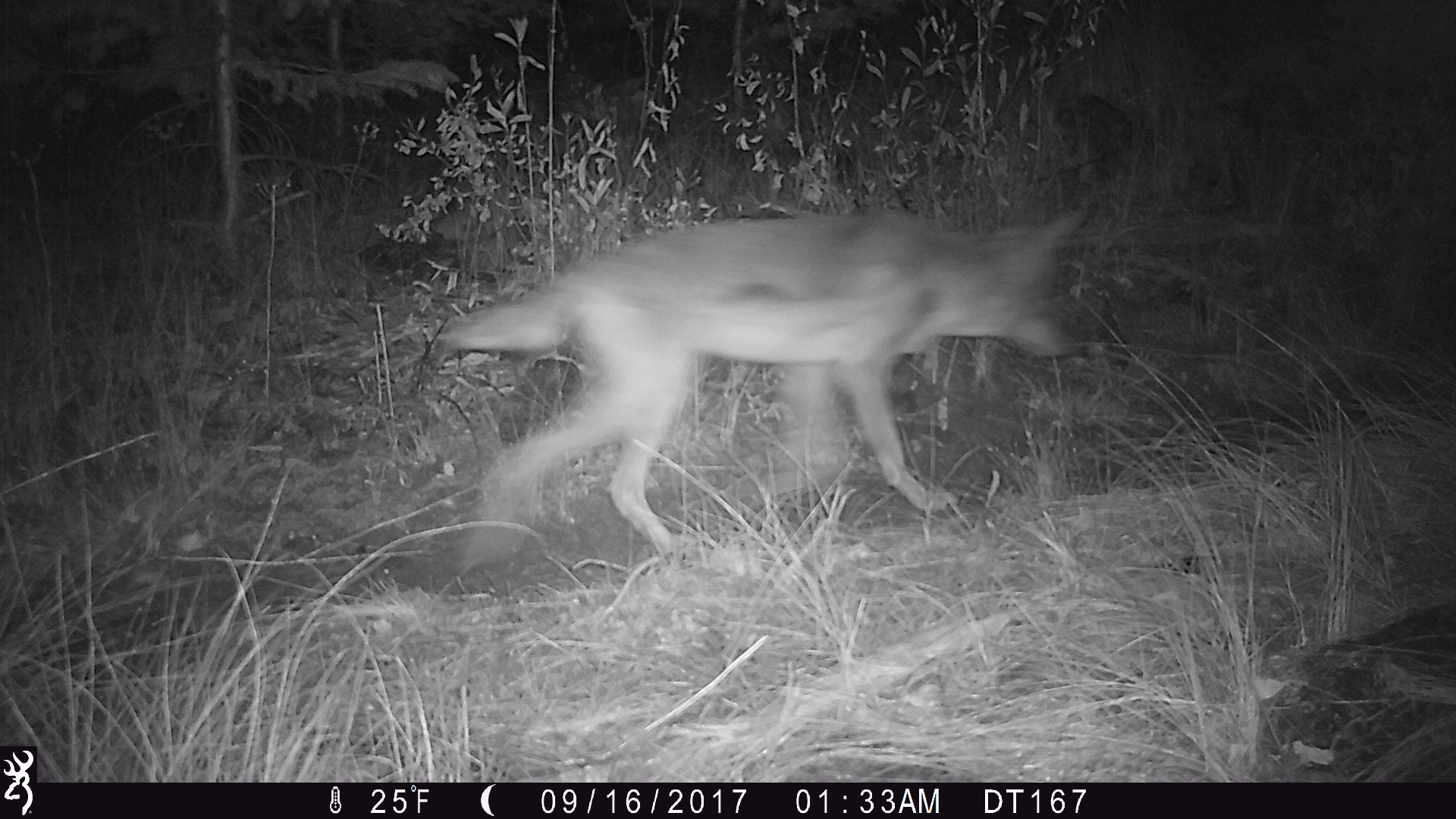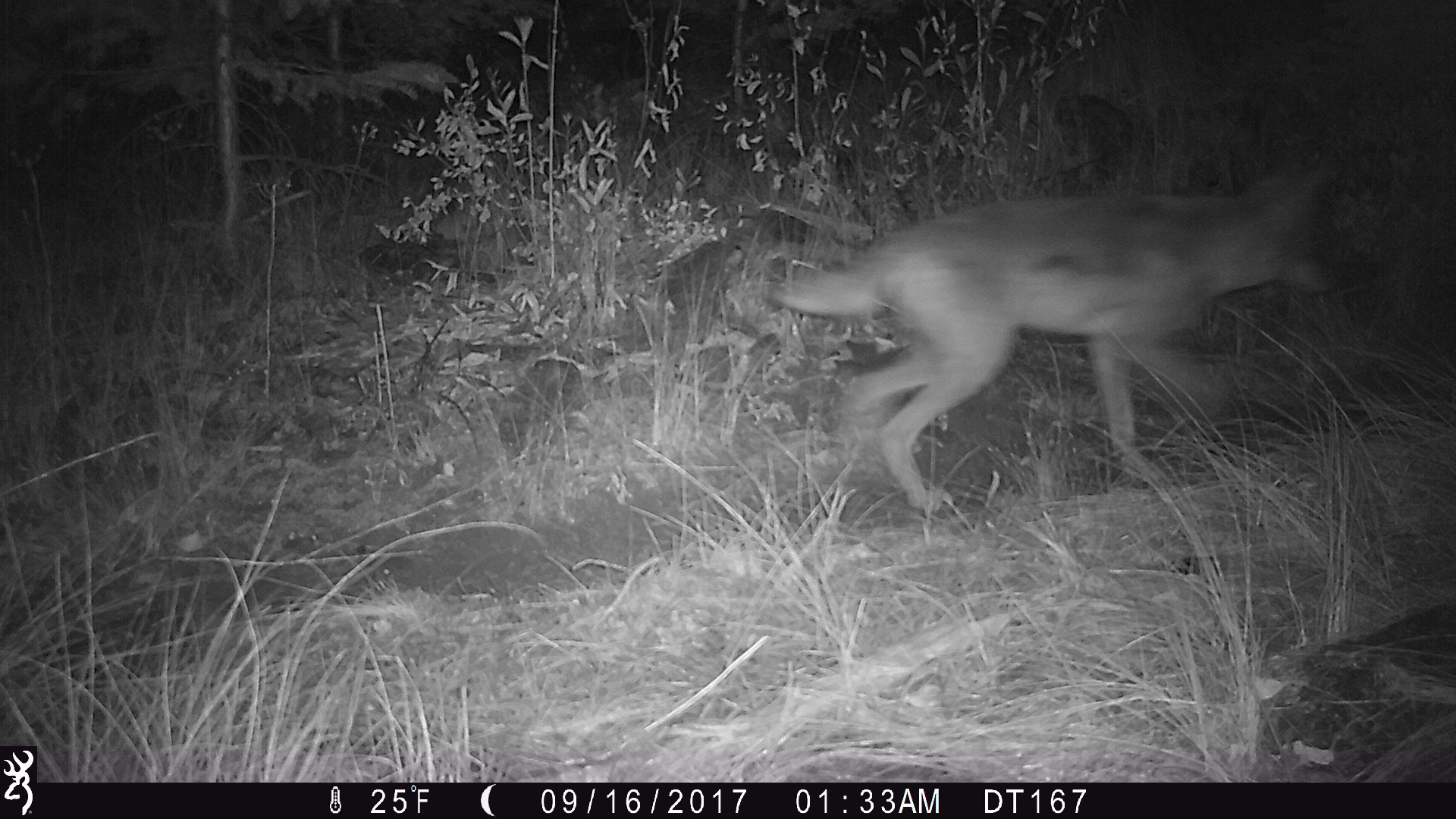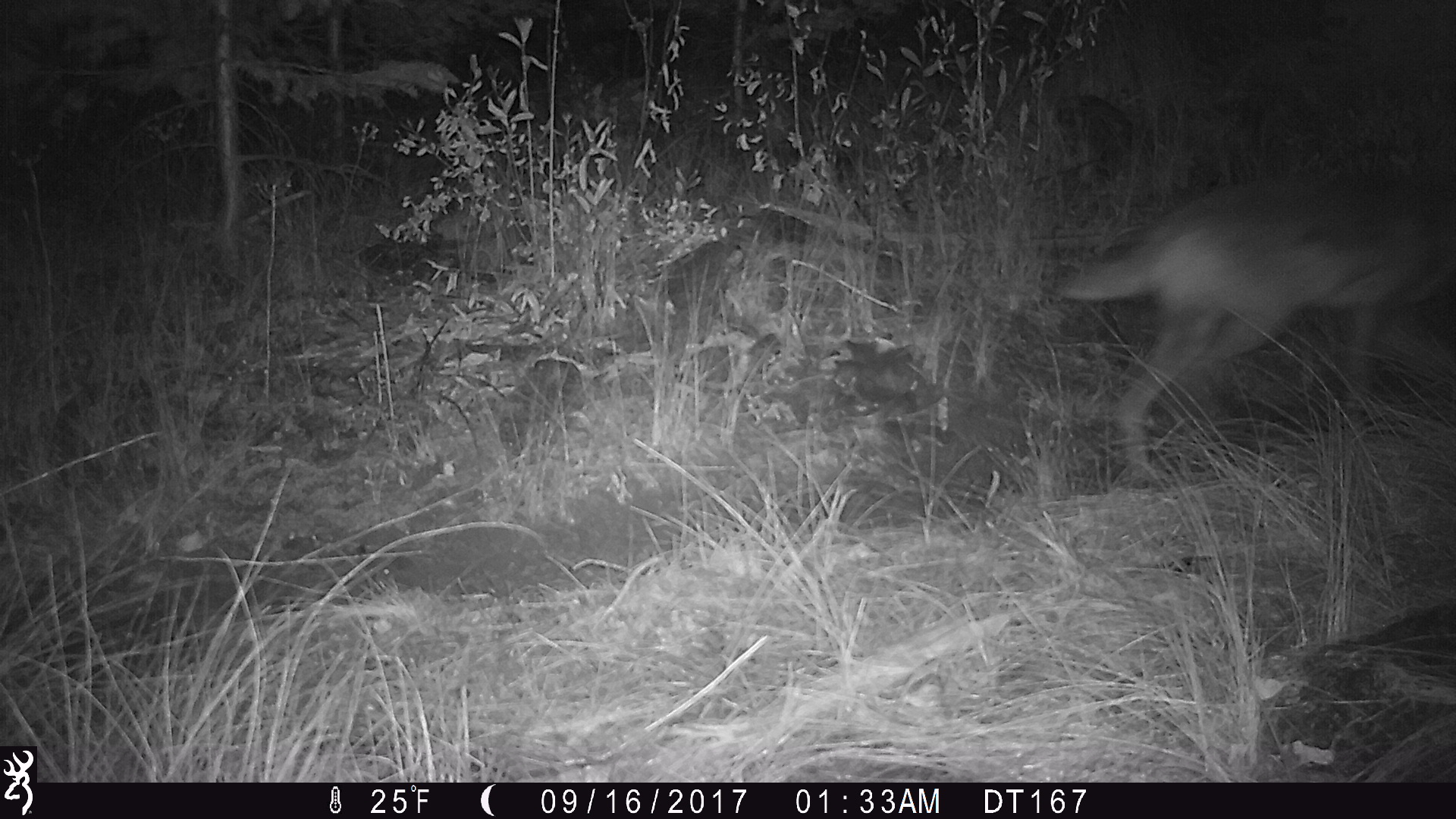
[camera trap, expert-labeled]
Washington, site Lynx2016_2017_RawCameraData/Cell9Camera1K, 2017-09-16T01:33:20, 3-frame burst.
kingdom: Animalia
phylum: Chordata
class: Mammalia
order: Carnivora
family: Canidae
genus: Canis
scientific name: Canis latrans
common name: coyote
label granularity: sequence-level